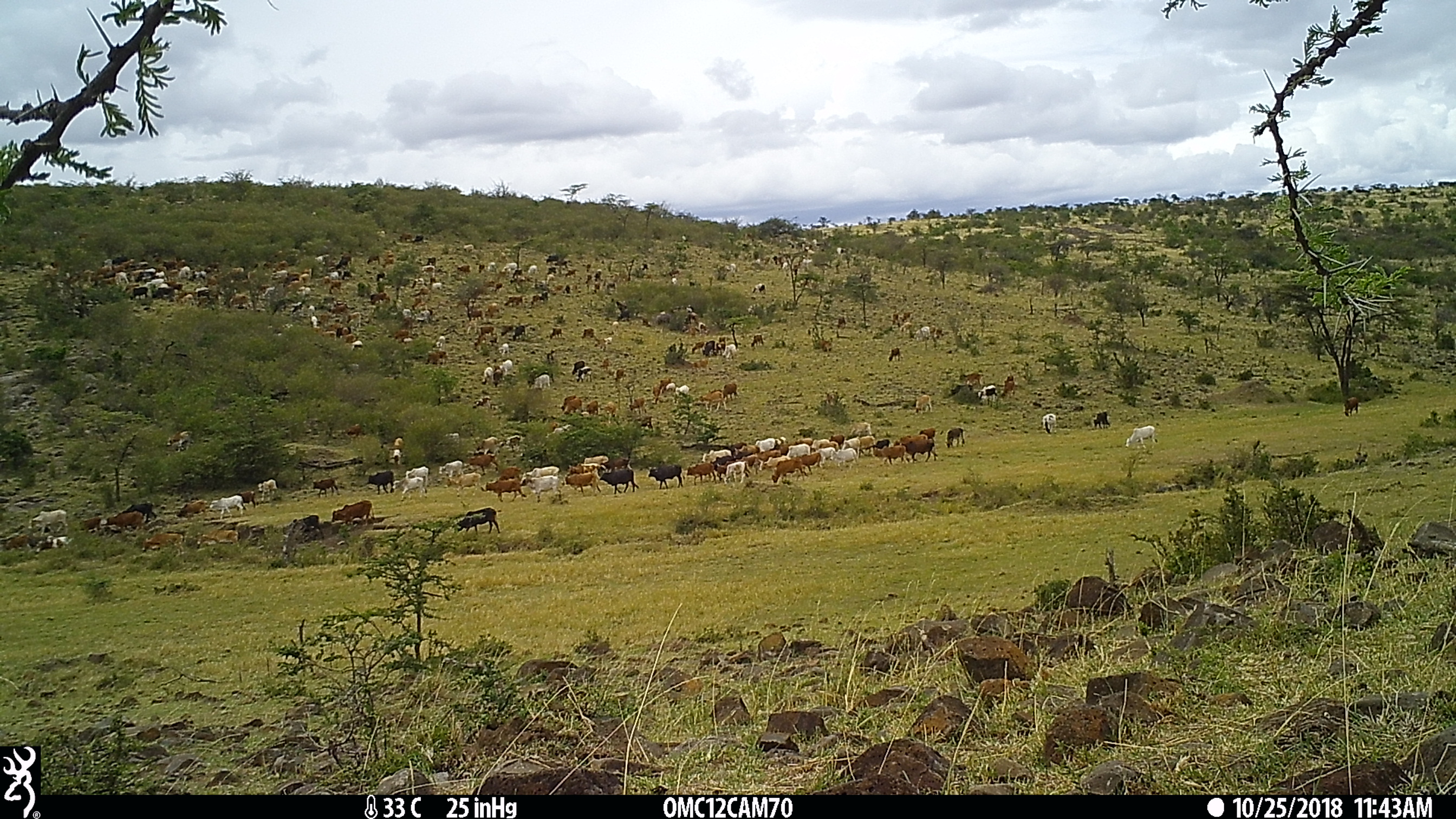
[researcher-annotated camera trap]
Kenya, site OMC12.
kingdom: Animalia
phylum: Chordata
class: Mammalia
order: Artiodactyla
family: Bovidae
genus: Bos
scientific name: Bos taurus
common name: cattle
Cattle (Bos taurus).